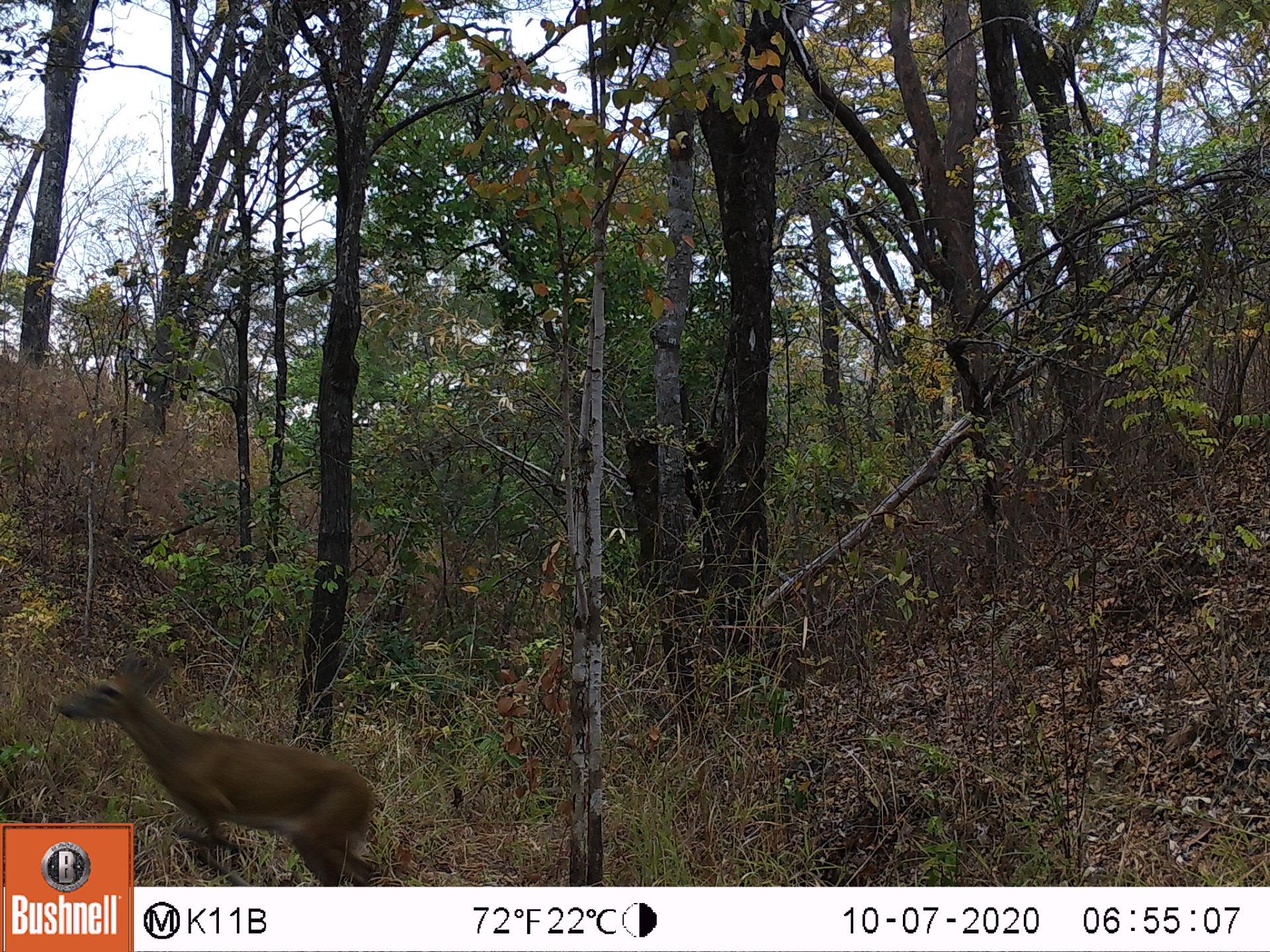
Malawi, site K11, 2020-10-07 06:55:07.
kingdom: Animalia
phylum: Chordata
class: Mammalia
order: Artiodactyla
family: Bovidae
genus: Sylvicapra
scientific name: Sylvicapra grimmia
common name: common duiker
Common duiker (Sylvicapra grimmia), count 1.